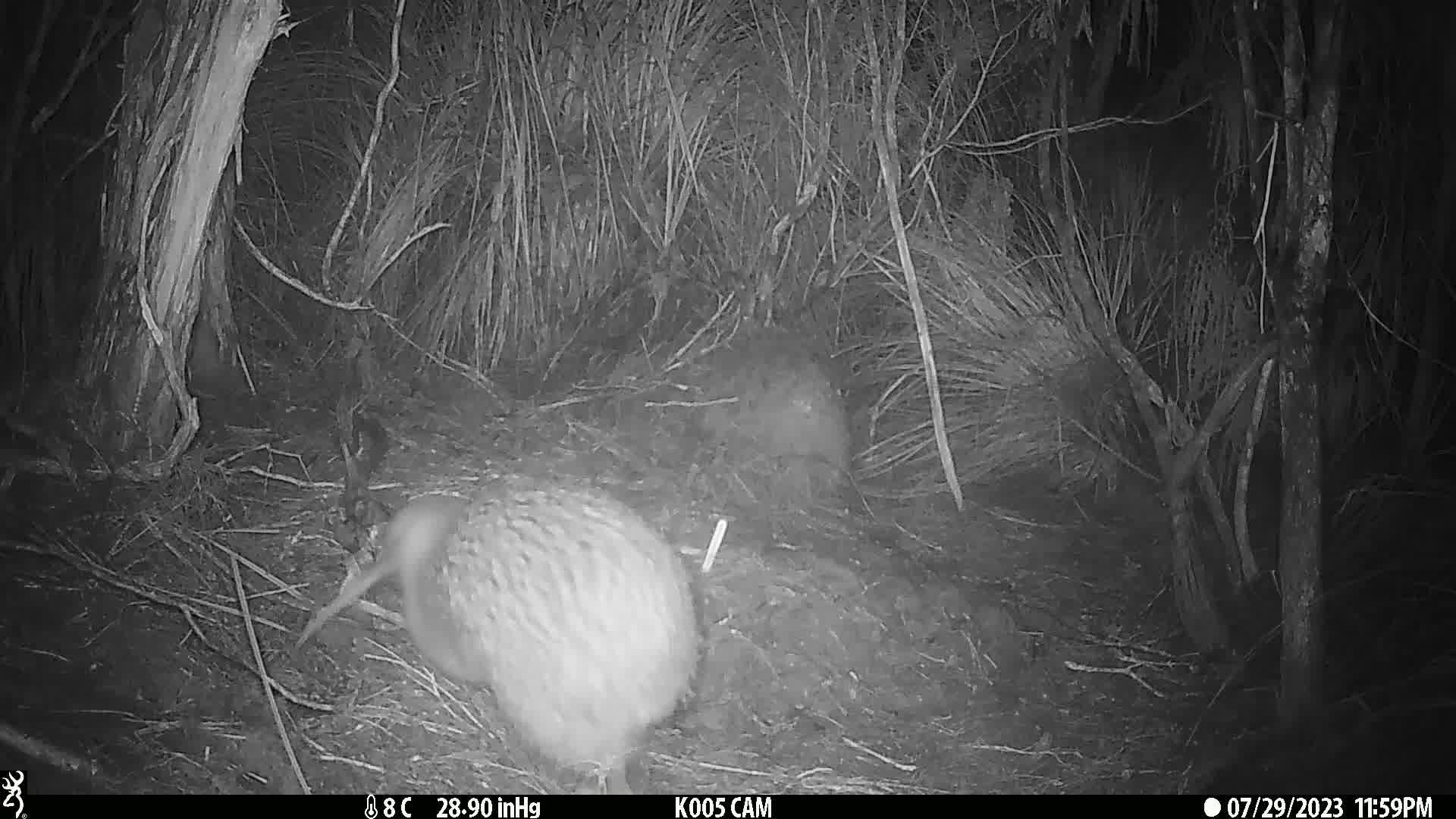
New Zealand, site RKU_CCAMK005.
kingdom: Animalia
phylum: Chordata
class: Aves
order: Apterygiformes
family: Apterygidae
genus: Apteryx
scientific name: Apteryx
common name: kiwi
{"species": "kiwi (Apteryx)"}